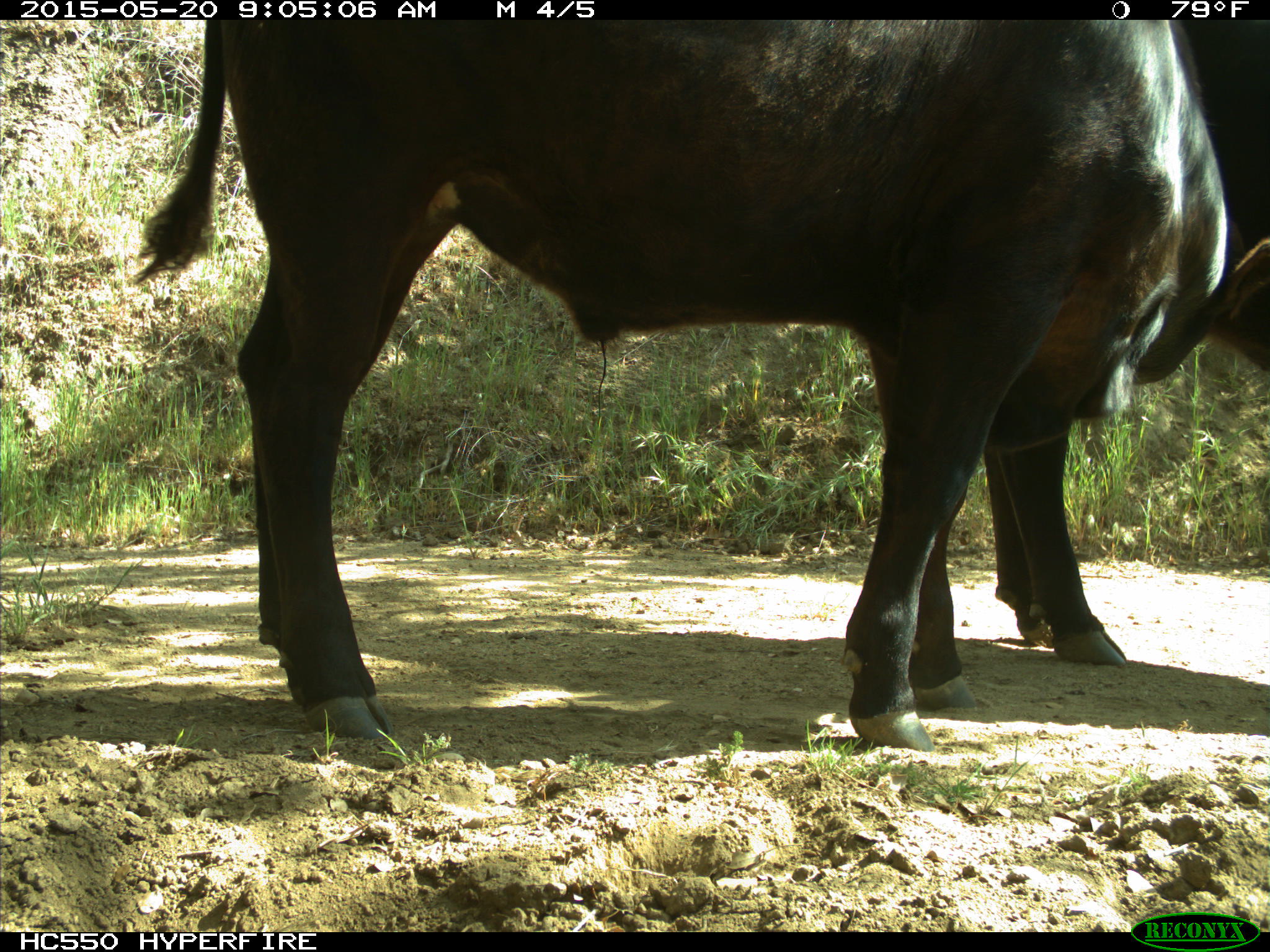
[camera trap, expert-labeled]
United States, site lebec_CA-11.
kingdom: Animalia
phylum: Chordata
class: Mammalia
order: Artiodactyla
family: Bovidae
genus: Bos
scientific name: Bos taurus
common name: domestic cow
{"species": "Bos taurus (domestic cow)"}